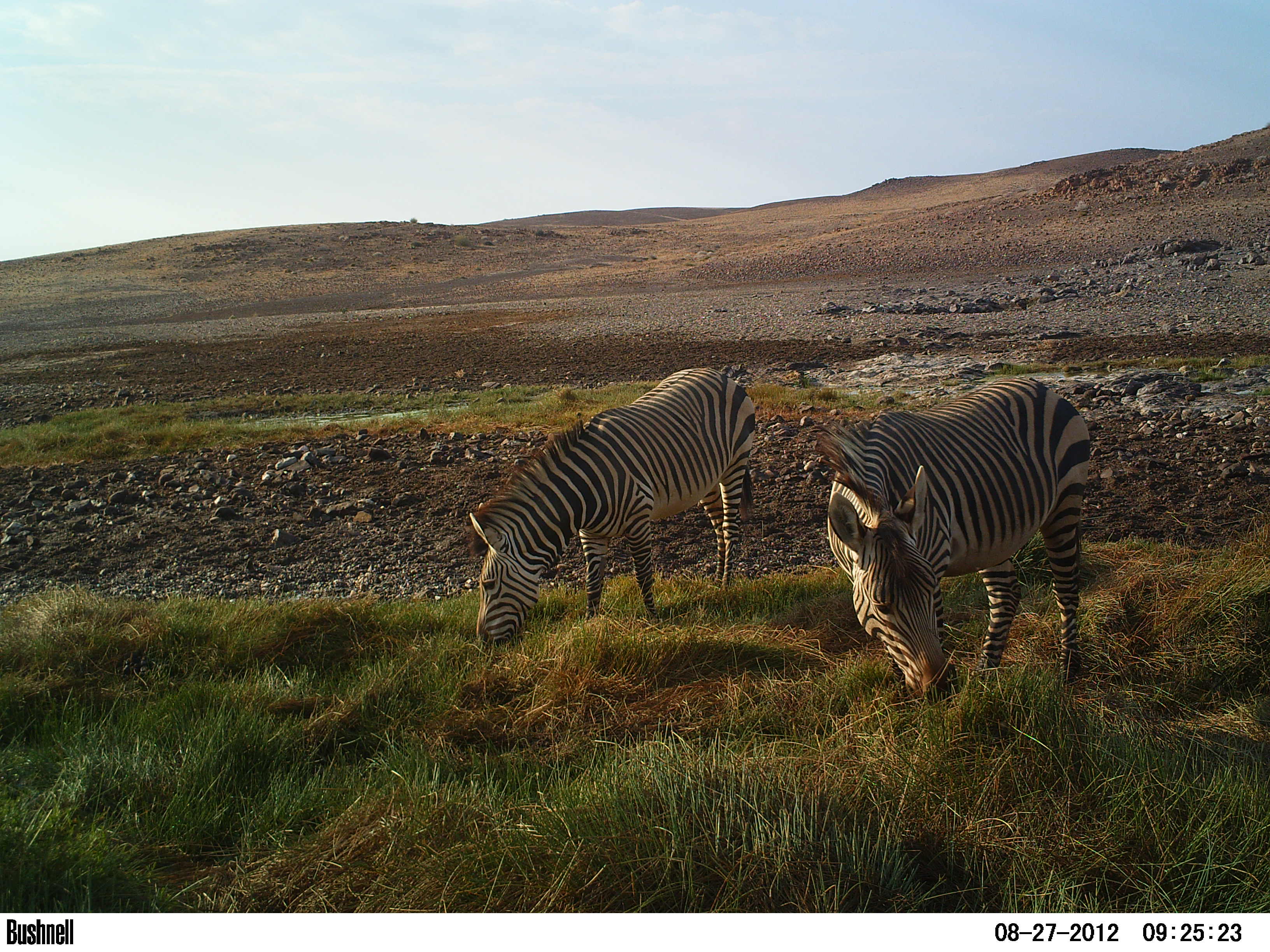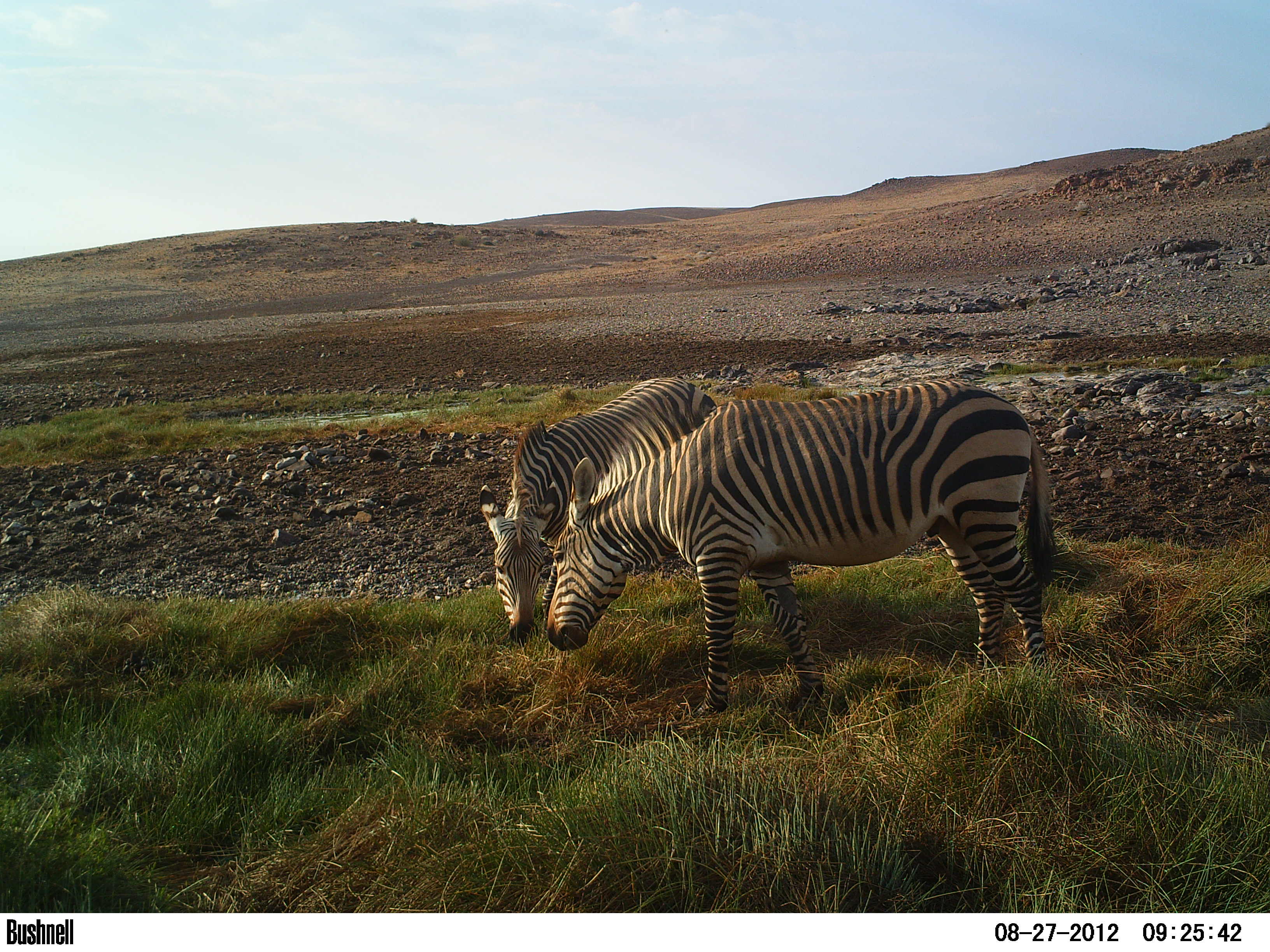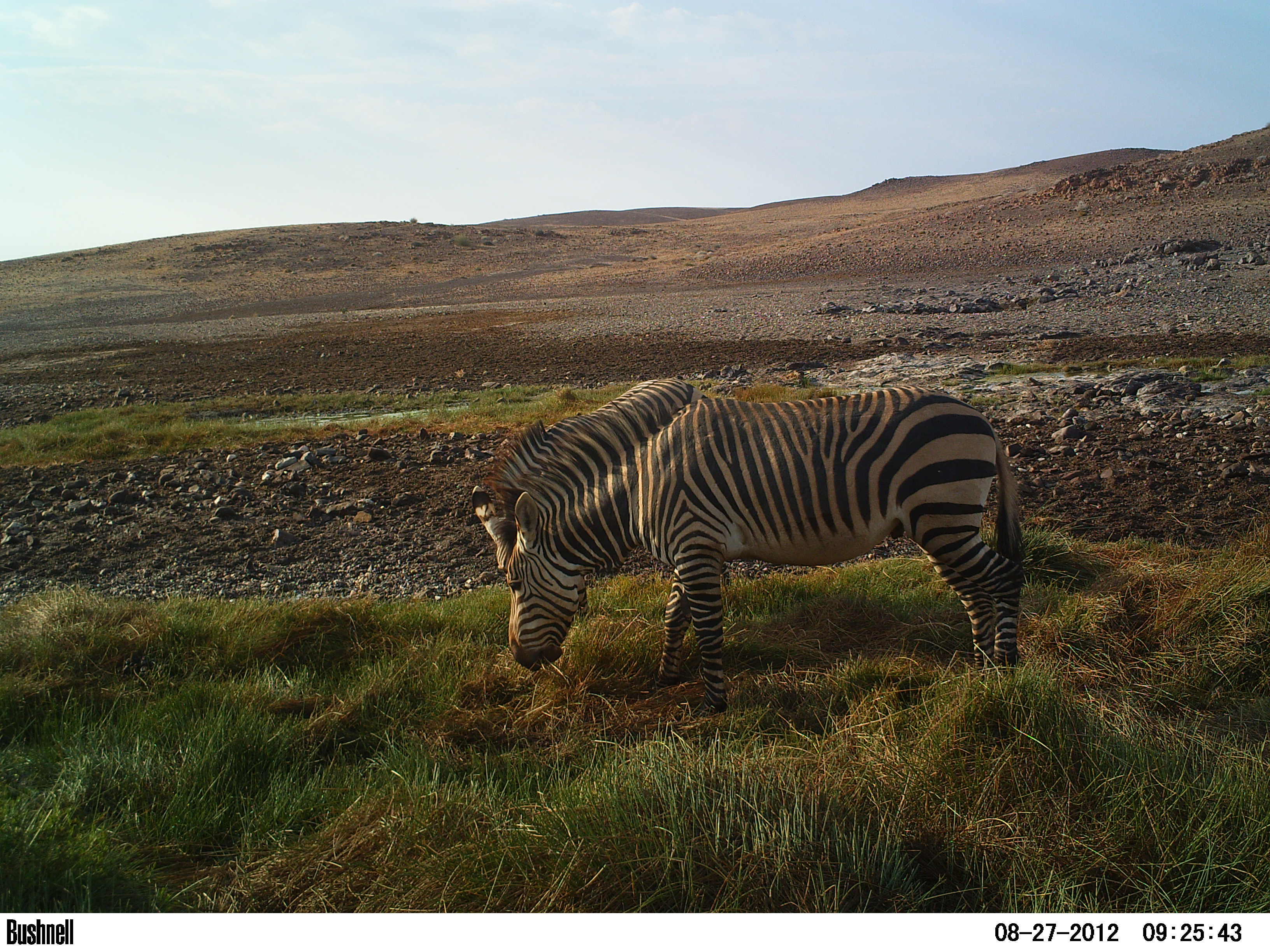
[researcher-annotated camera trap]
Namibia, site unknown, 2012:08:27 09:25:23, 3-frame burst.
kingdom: Animalia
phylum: Chordata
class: Mammalia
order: Perissodactyla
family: Equidae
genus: Equus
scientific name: Equus zebra hartmannae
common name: hartmann's mountain zebra